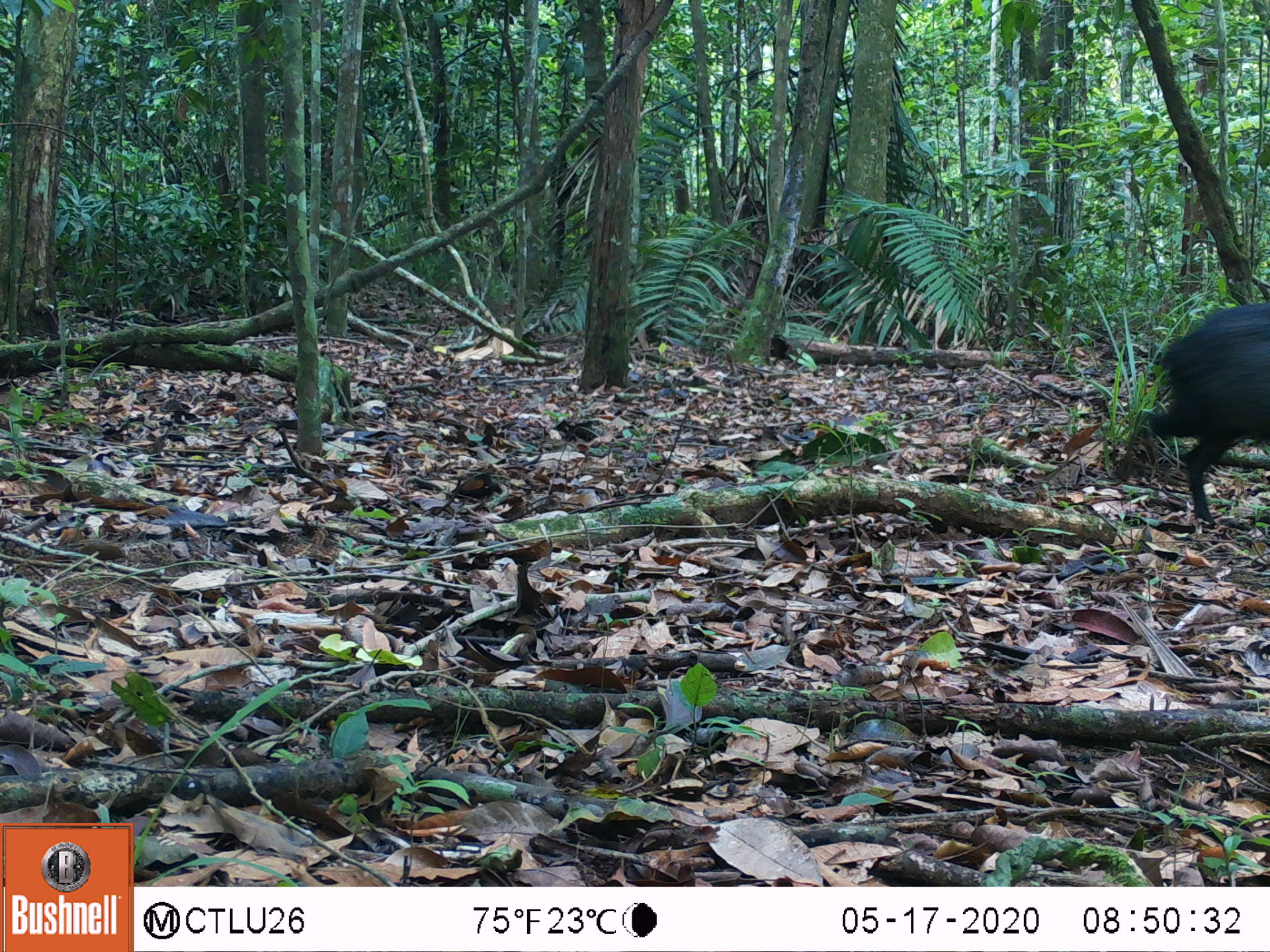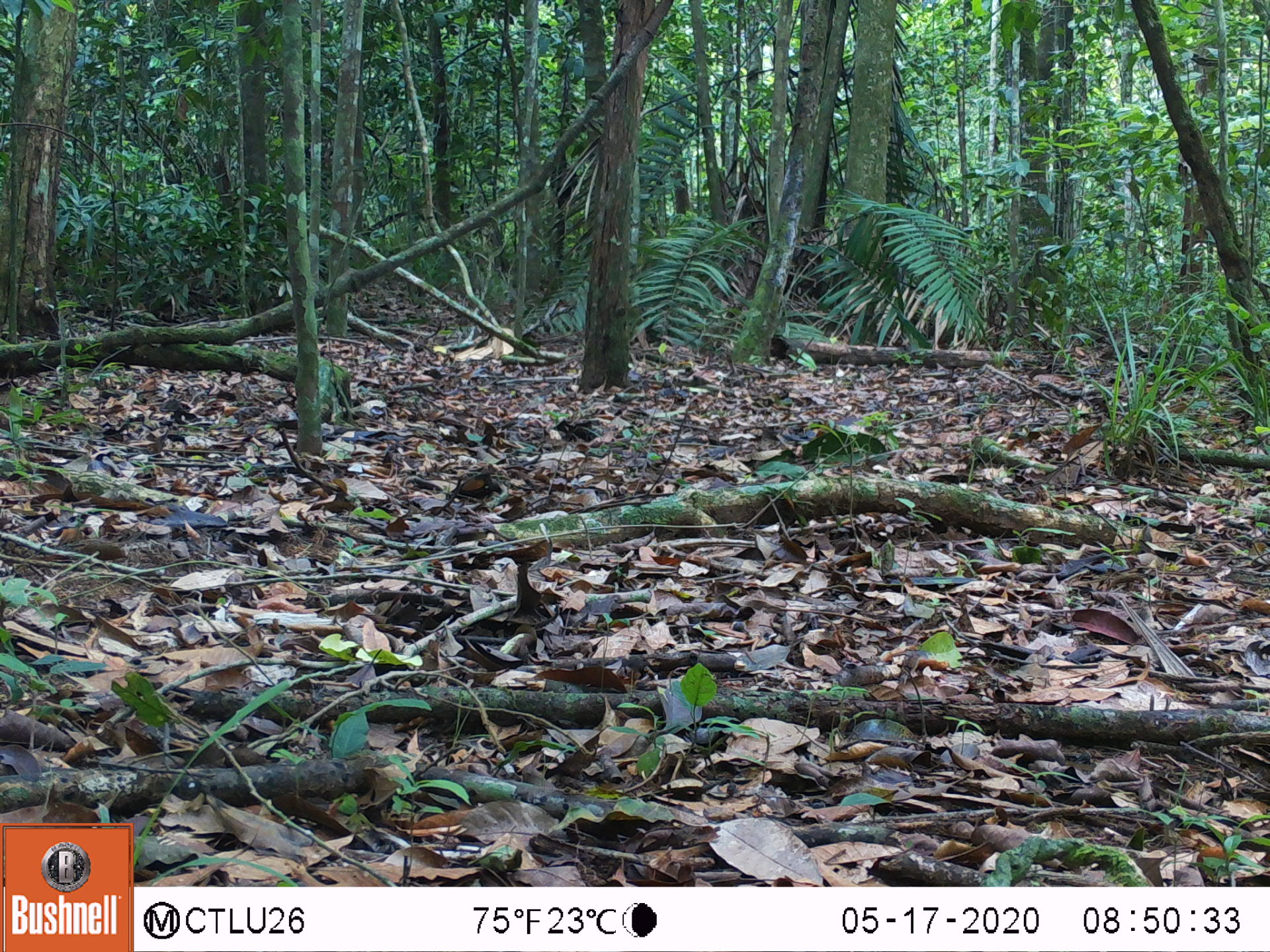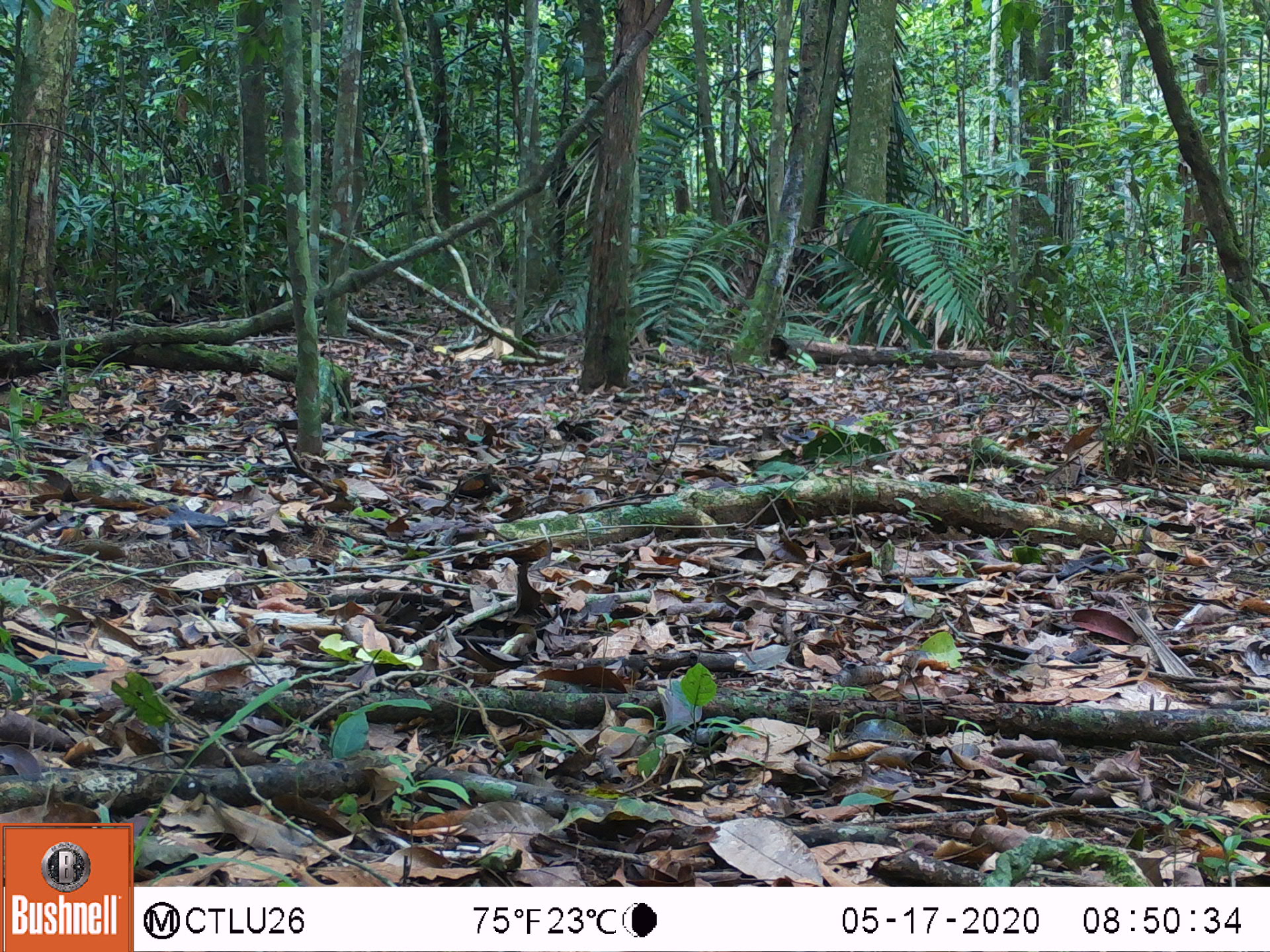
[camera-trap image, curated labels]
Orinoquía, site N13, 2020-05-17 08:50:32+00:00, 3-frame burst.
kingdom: Animalia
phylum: Chordata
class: Mammalia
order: Rodentia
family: Dasyproctidae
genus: Dasyprocta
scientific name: Dasyprocta fuliginosa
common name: black agouti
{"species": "black agouti (Dasyprocta fuliginosa)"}